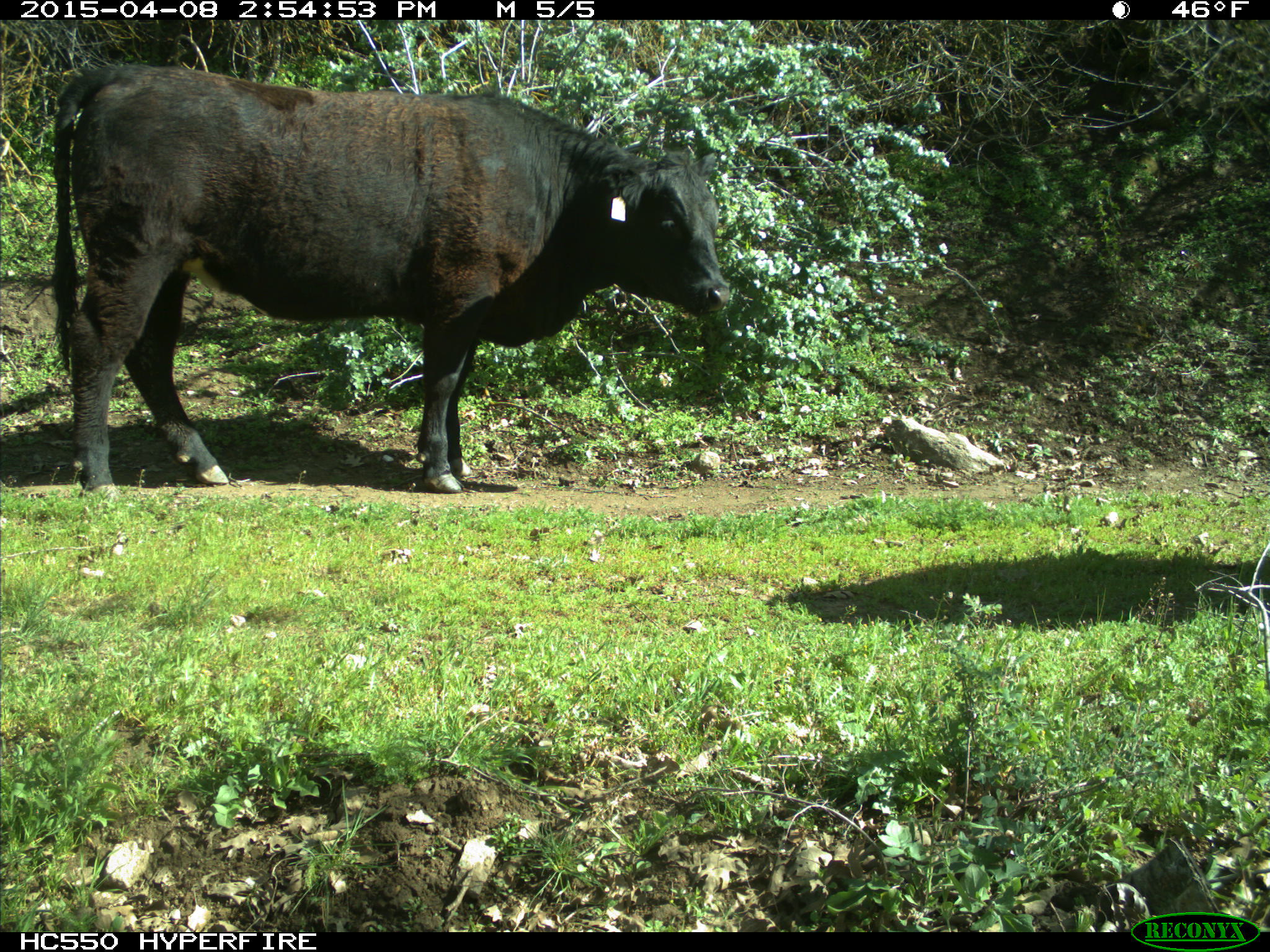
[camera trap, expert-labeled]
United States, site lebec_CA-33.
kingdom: Animalia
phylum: Chordata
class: Mammalia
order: Artiodactyla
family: Bovidae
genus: Bos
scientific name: Bos taurus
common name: domestic cow